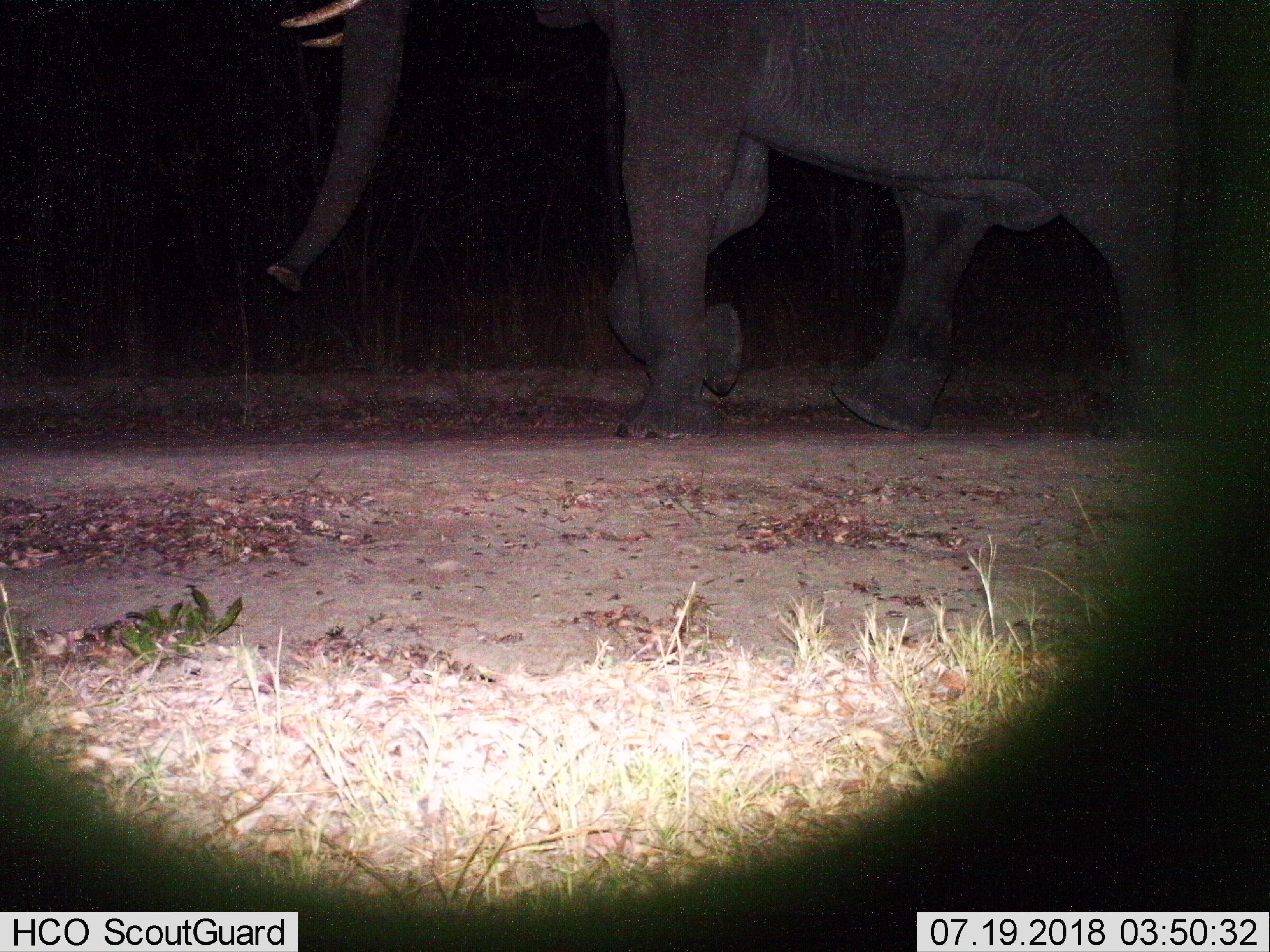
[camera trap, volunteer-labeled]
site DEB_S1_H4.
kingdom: Animalia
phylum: Chordata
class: Mammalia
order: Proboscidea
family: Elephantidae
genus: Loxodonta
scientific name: Loxodonta africana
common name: african bush elephant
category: elephant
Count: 1.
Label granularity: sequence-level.